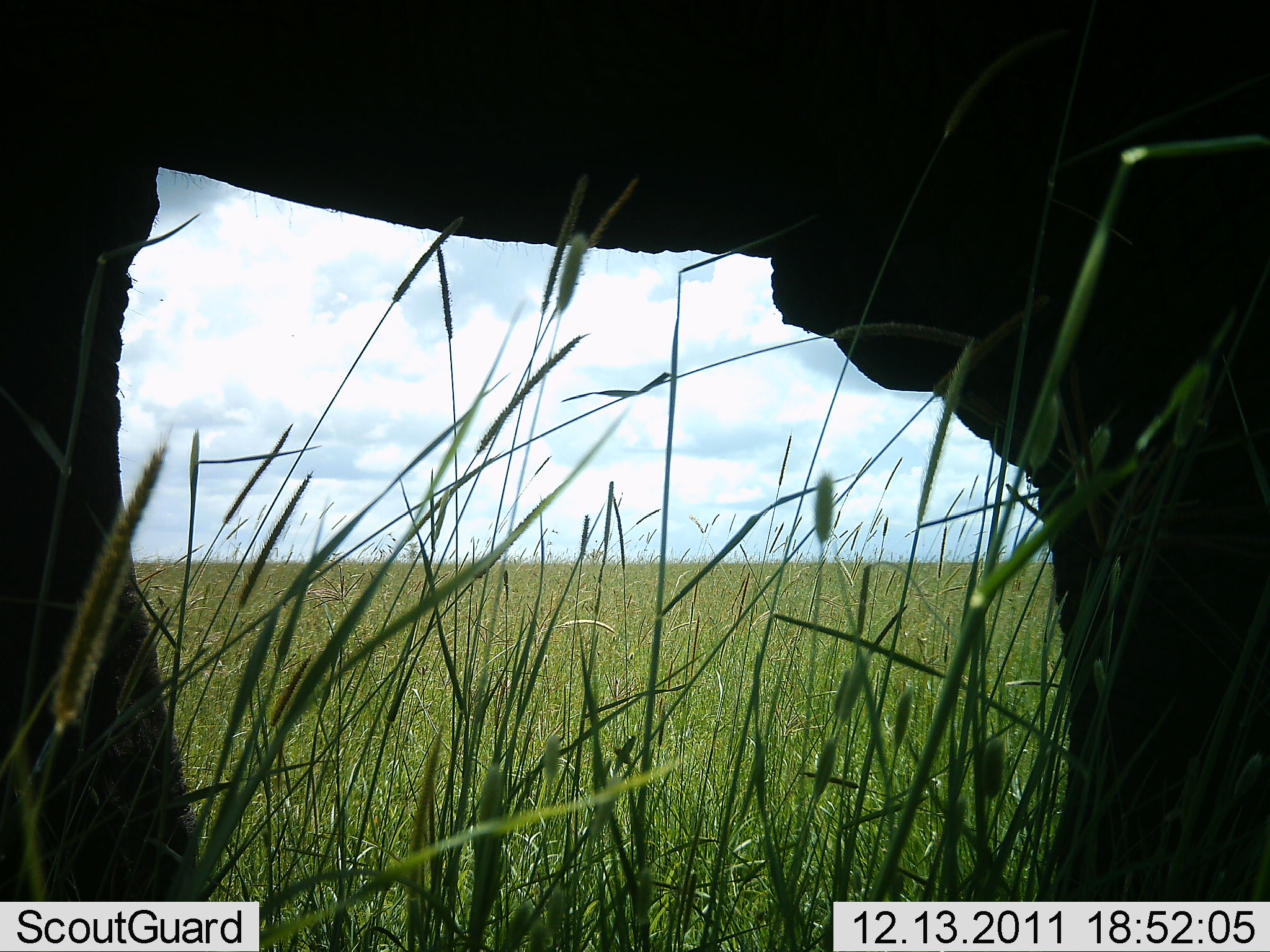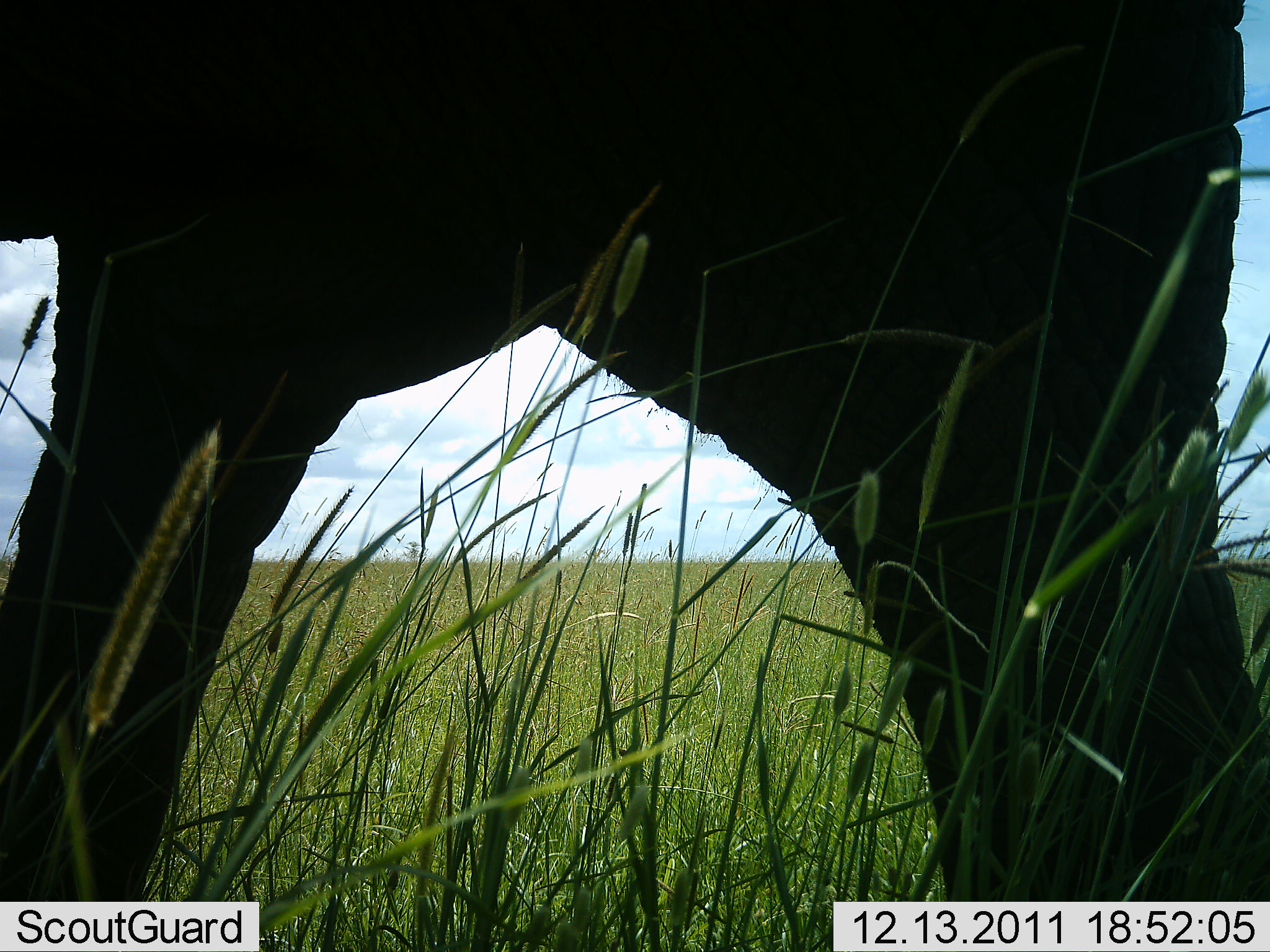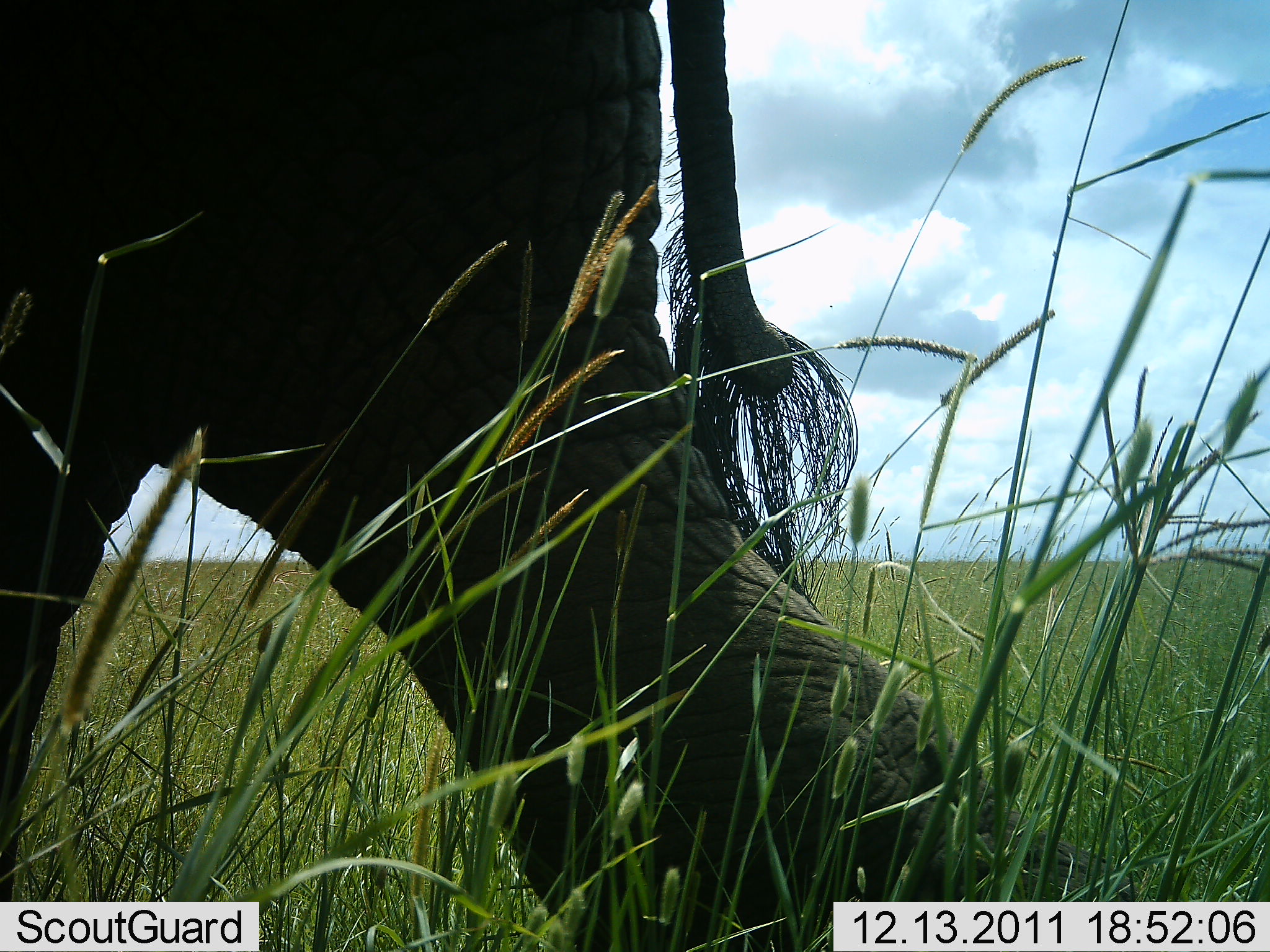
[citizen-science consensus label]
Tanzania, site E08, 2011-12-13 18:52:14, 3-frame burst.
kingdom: Animalia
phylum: Chordata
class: Mammalia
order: Proboscidea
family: Elephantidae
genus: Loxodonta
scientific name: Loxodonta africana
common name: african bush elephant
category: elephant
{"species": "elephant (african bush elephant) (Loxodonta africana)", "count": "1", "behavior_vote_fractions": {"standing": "0%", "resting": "0%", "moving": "100%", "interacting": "0%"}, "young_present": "0%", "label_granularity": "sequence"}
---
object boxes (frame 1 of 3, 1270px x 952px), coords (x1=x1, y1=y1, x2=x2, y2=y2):
animal: (x1=1, y1=1, x2=1270, y2=952)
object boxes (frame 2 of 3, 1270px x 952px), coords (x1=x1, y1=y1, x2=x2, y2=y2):
animal: (x1=1, y1=1, x2=1270, y2=951)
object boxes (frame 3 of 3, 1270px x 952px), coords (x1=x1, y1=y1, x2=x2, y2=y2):
animal: (x1=1, y1=0, x2=1129, y2=952)